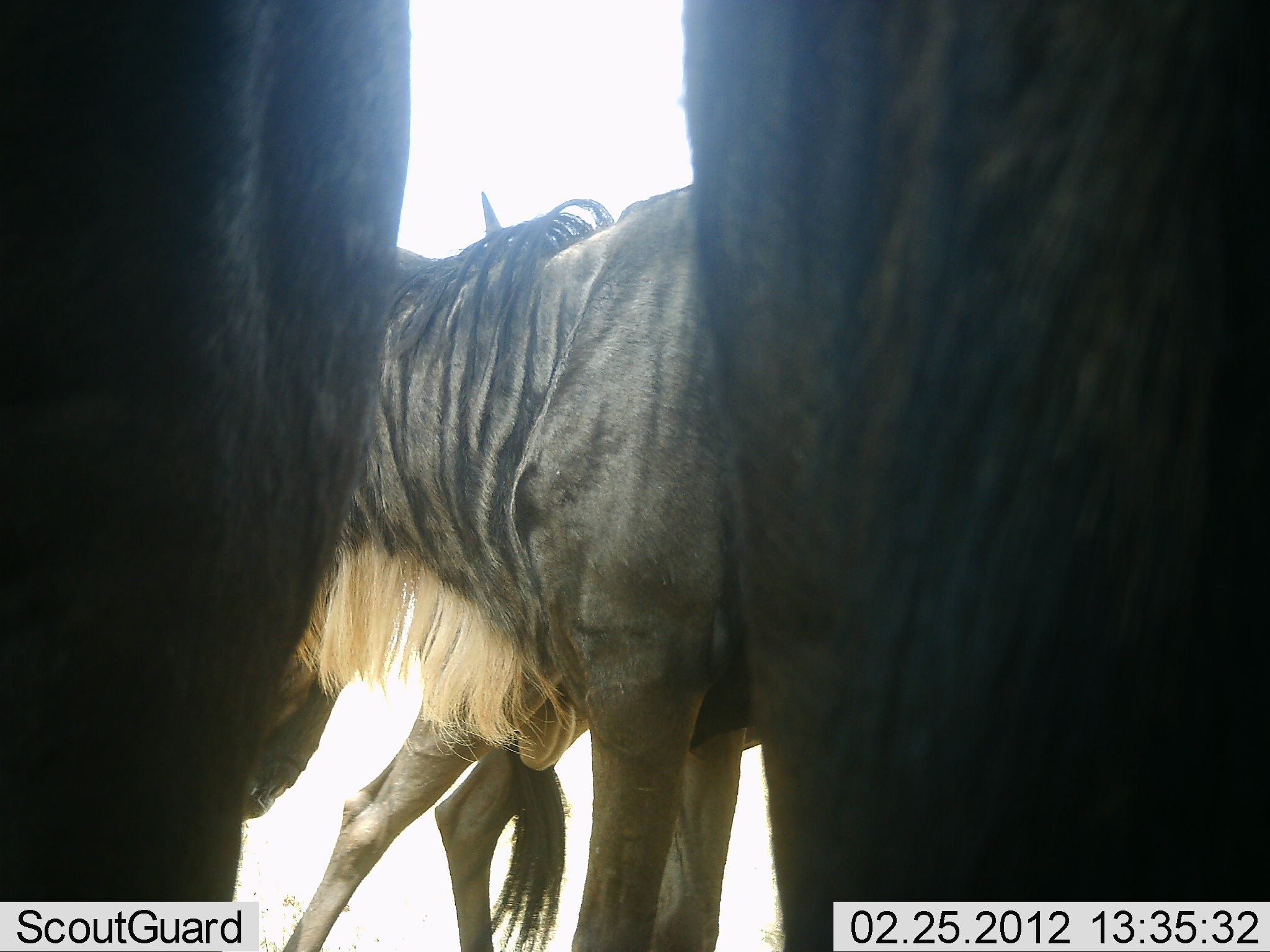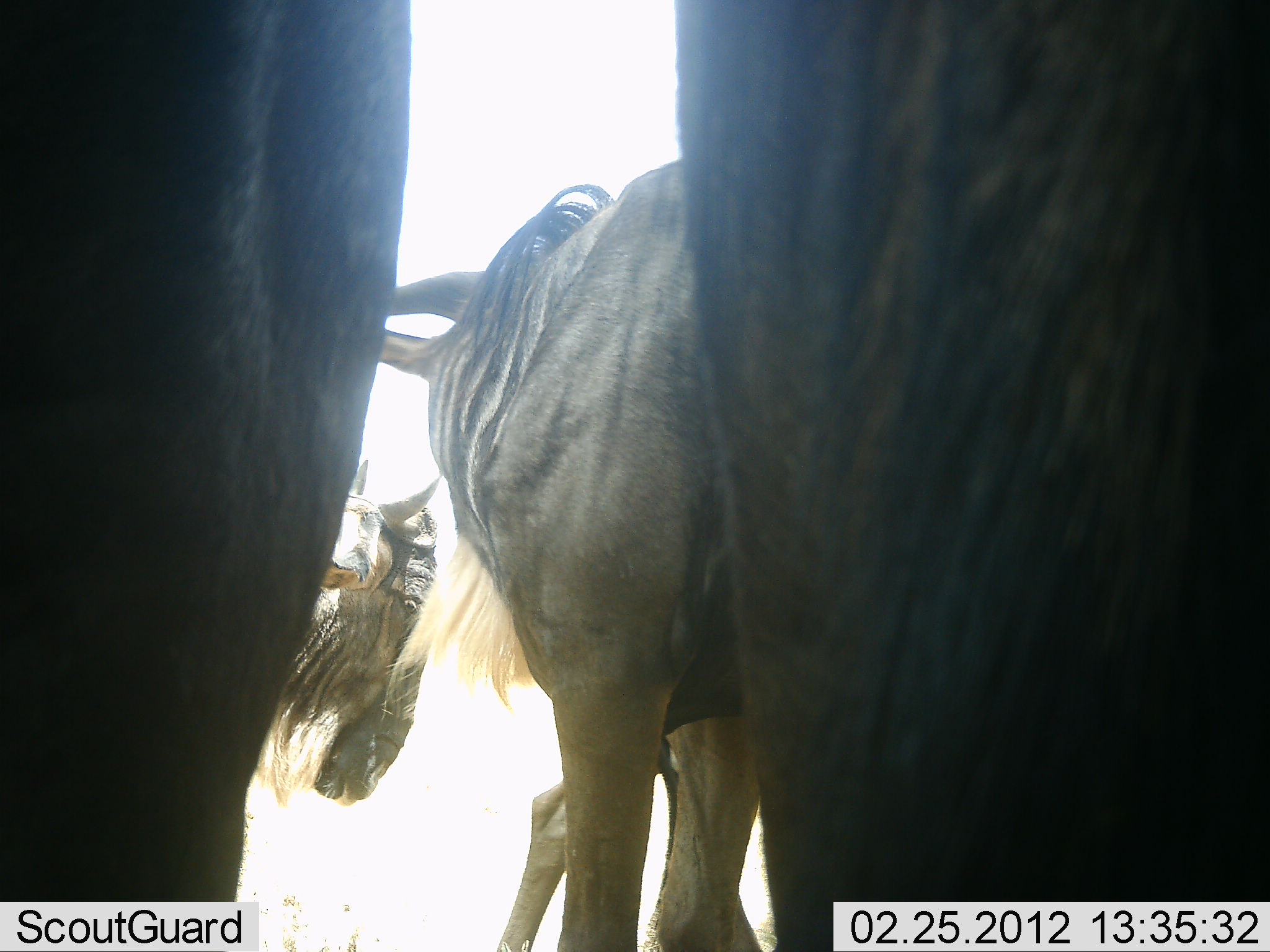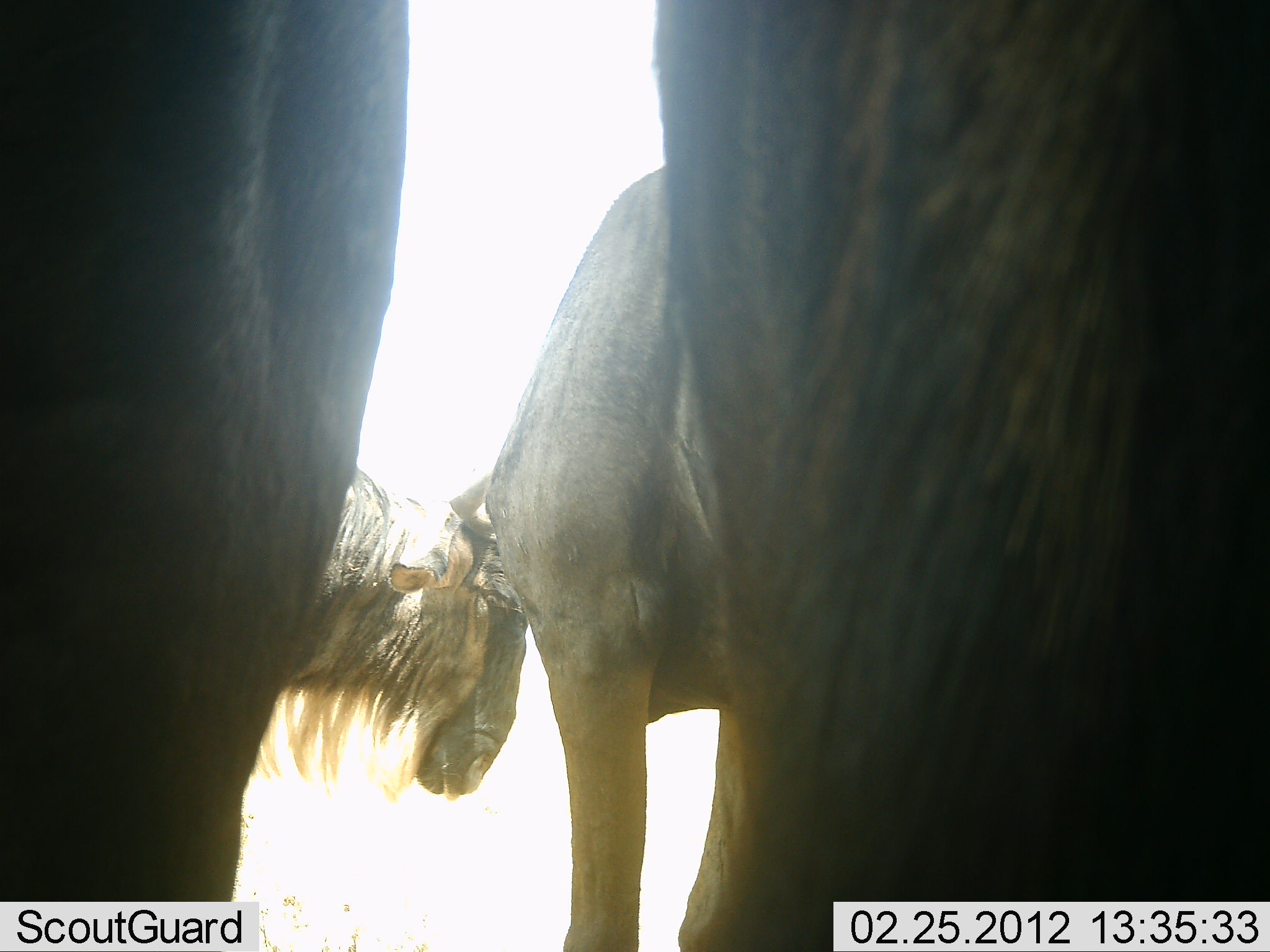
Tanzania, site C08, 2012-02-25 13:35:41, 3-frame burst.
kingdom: Animalia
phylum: Chordata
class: Mammalia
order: Artiodactyla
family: Bovidae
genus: Connochaetes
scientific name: Connochaetes taurinus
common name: blue wildebeest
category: wildebeest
Wildebeest (blue wildebeest) (Connochaetes taurinus), count 4. Behavior (volunteer vote fractions): standing 75%, resting 4%, moving 50%, interacting 7%. Young present (vote fraction): 0%. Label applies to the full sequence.